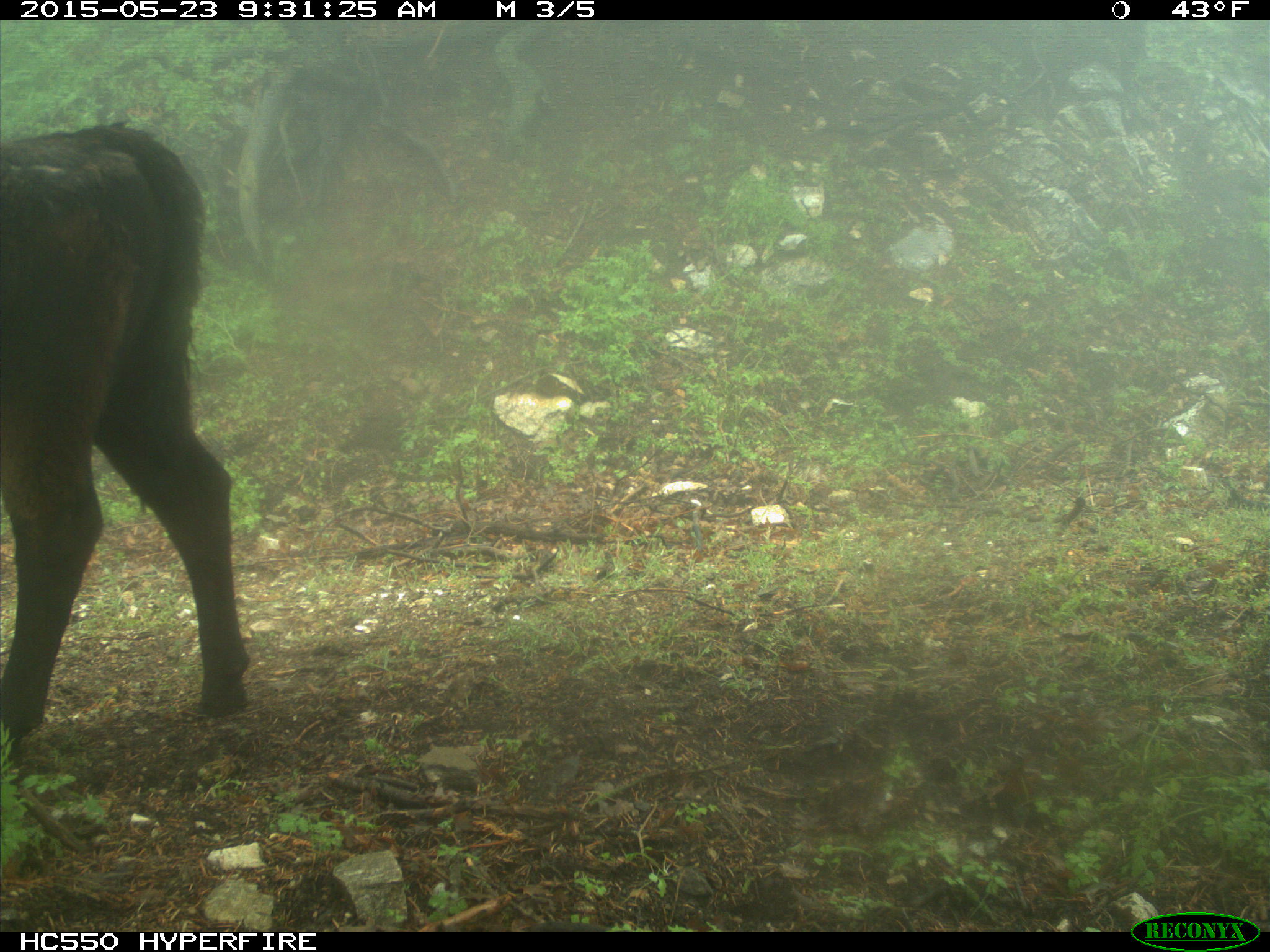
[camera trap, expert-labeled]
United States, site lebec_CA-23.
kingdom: Animalia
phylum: Chordata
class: Mammalia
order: Artiodactyla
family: Bovidae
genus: Bos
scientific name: Bos taurus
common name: domestic cow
Bos taurus (domestic cow).